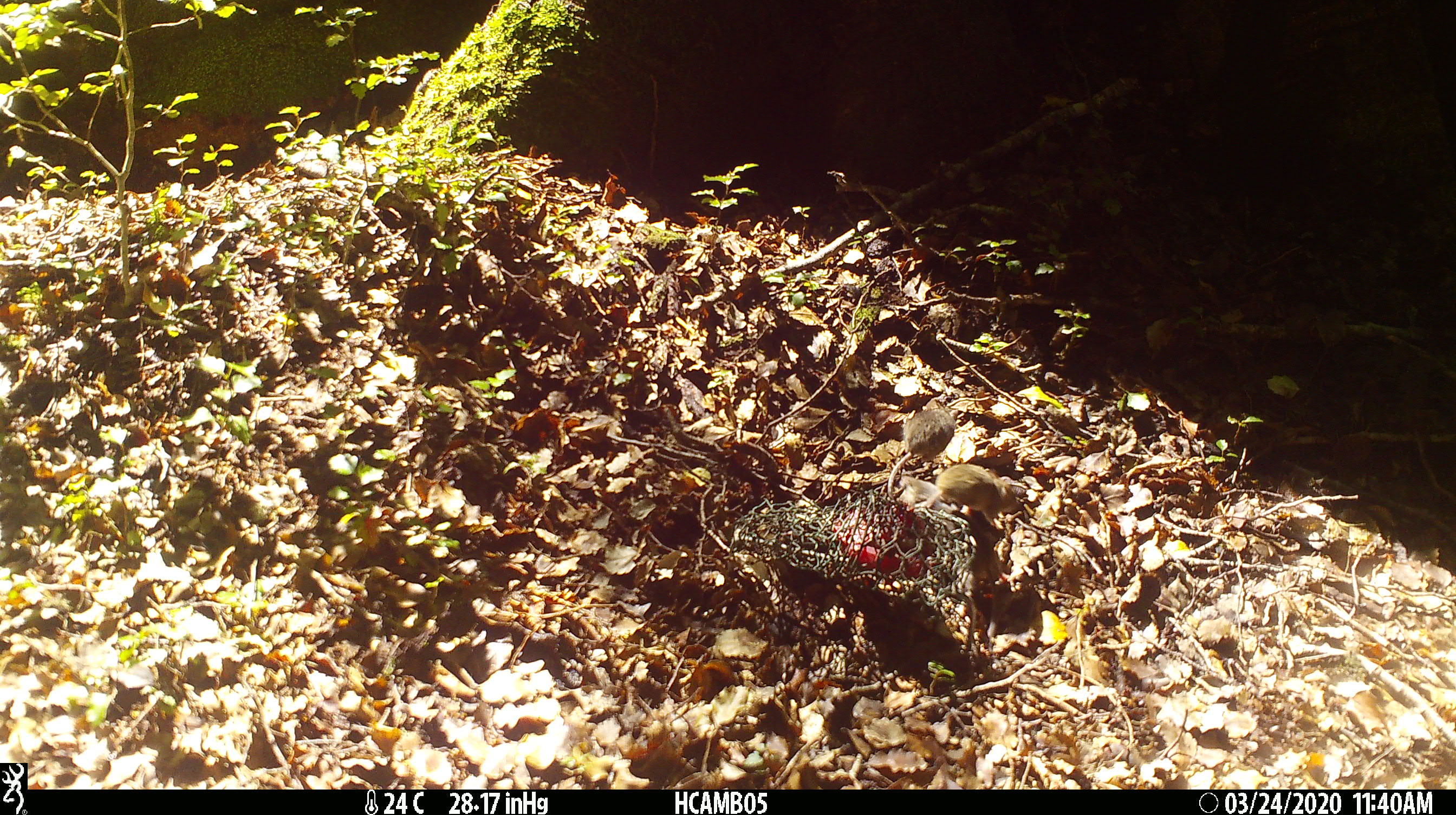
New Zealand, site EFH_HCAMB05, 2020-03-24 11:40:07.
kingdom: Animalia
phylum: Chordata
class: Mammalia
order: Rodentia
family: Muridae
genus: Mus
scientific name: Mus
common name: mouse